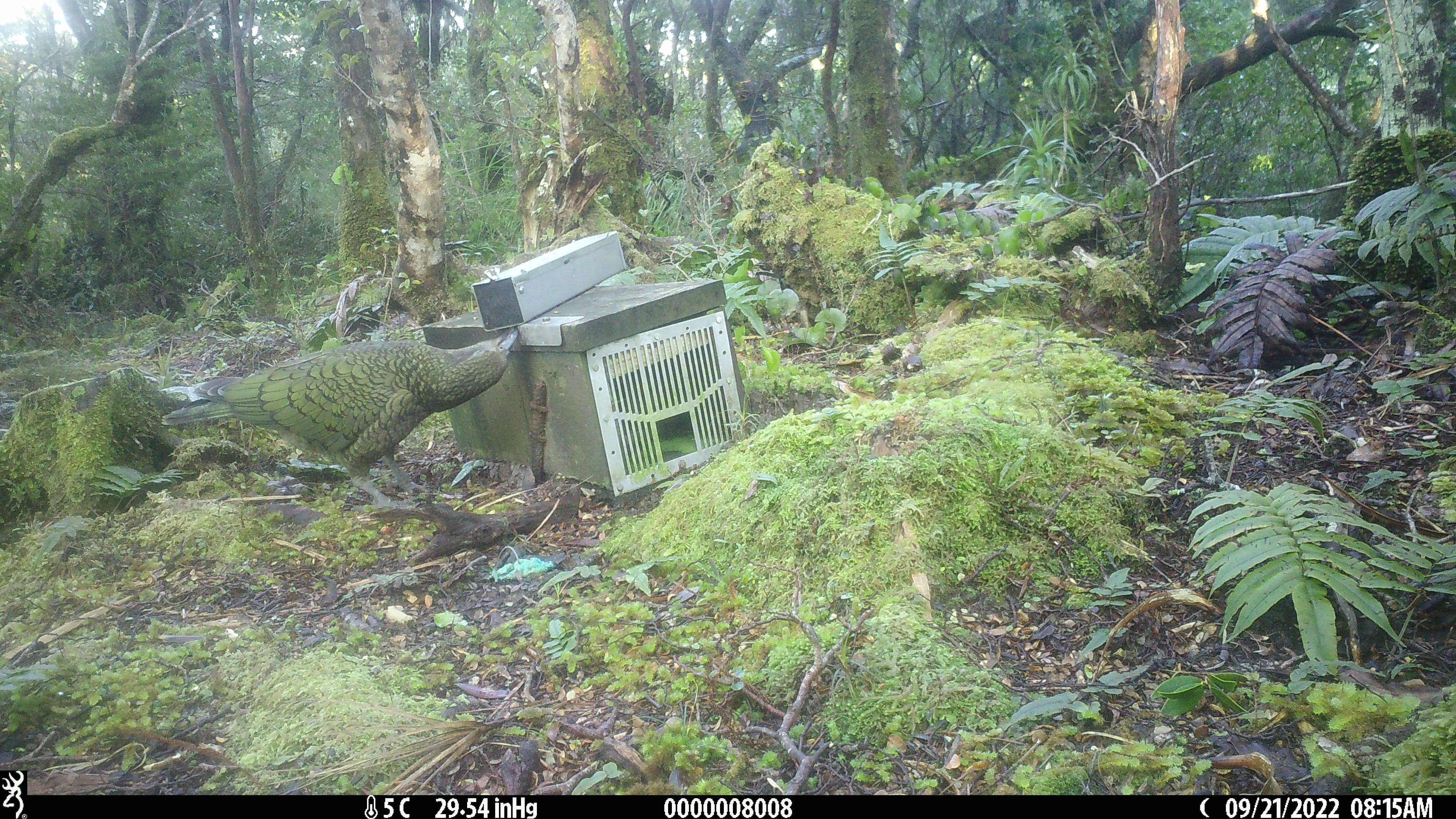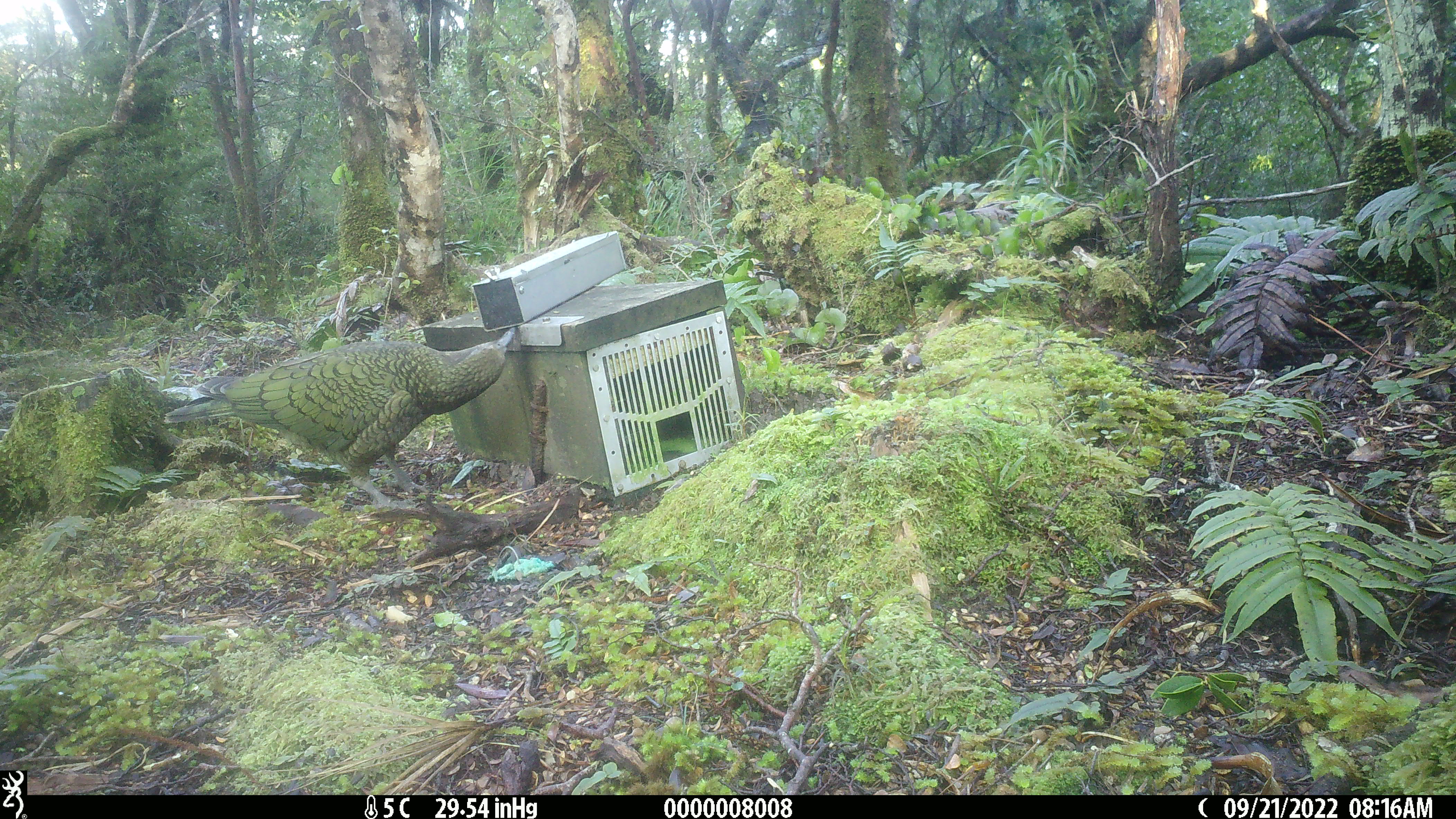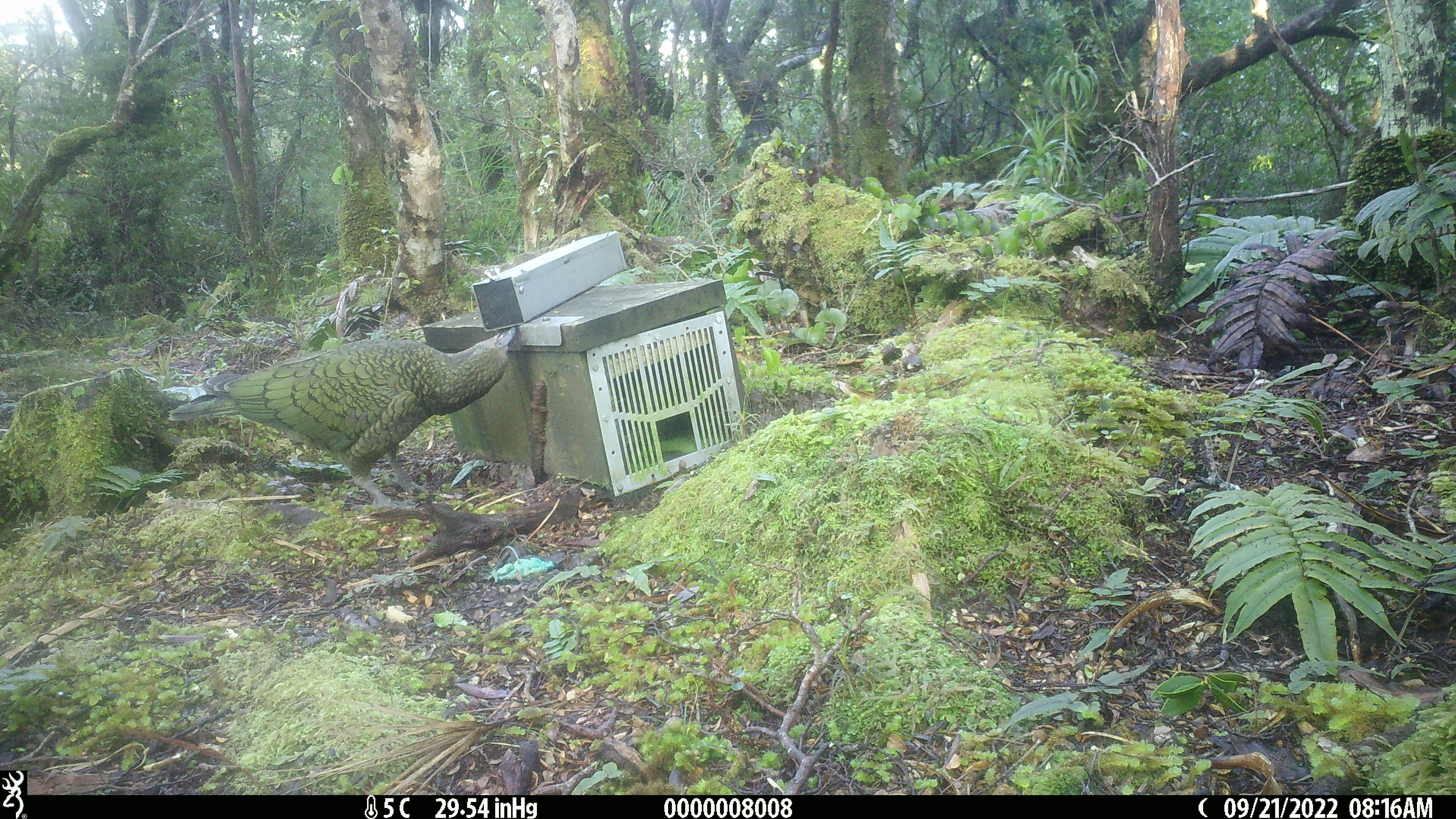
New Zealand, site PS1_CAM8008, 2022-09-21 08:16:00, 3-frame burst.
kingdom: Animalia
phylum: Chordata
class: Aves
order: Psittaciformes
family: Strigopidae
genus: Nestor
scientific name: Nestor notabilis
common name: kea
Kea (Nestor notabilis).